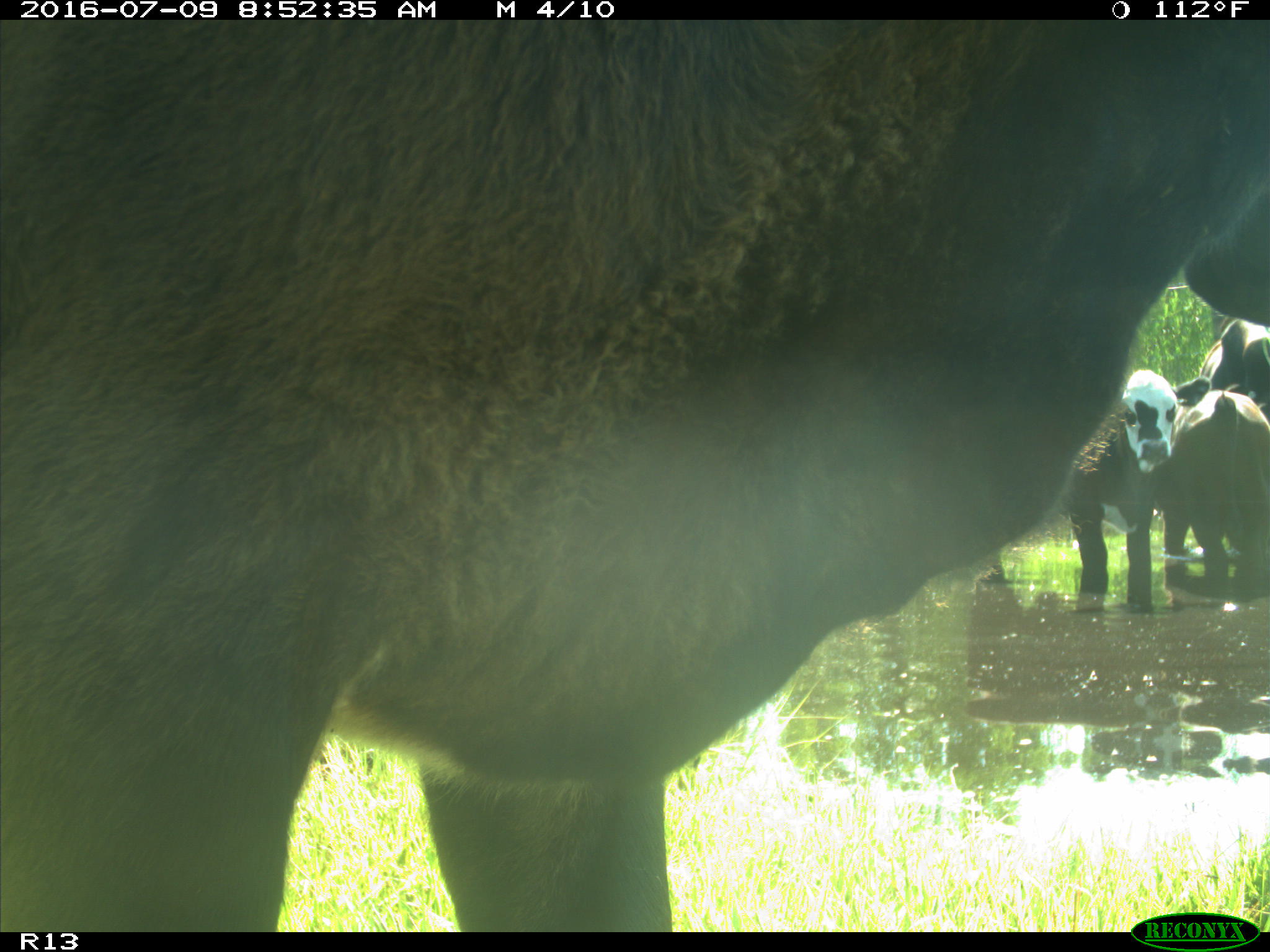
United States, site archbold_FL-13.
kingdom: Animalia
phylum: Chordata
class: Mammalia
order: Artiodactyla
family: Bovidae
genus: Bos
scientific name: Bos taurus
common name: domestic cow